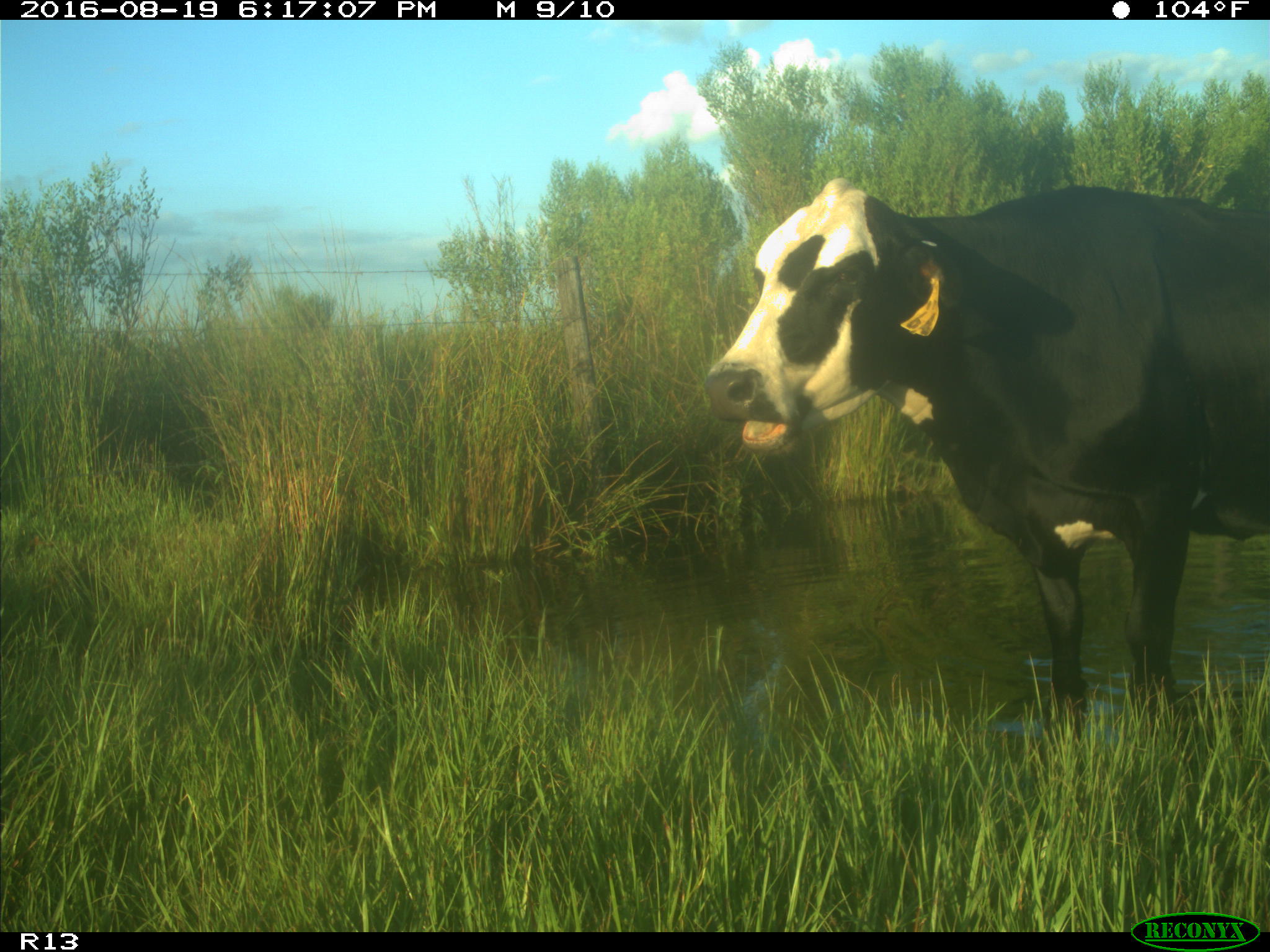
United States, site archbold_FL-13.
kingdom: Animalia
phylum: Chordata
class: Mammalia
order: Artiodactyla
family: Bovidae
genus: Bos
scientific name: Bos taurus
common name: domestic cow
Bos taurus (domestic cow).